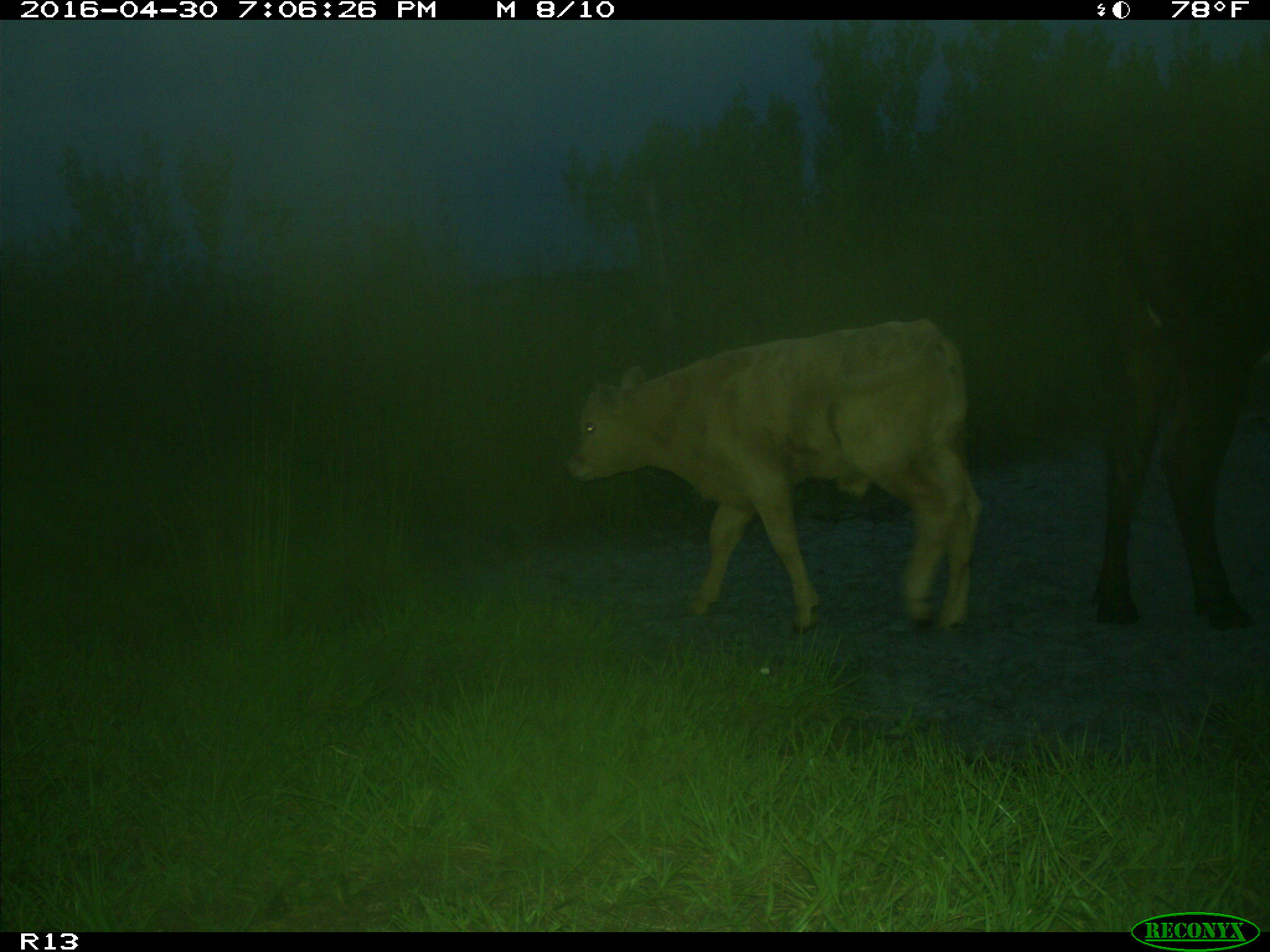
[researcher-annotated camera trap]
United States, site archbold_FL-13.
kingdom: Animalia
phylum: Chordata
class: Mammalia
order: Artiodactyla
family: Bovidae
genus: Bos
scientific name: Bos taurus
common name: domestic cow